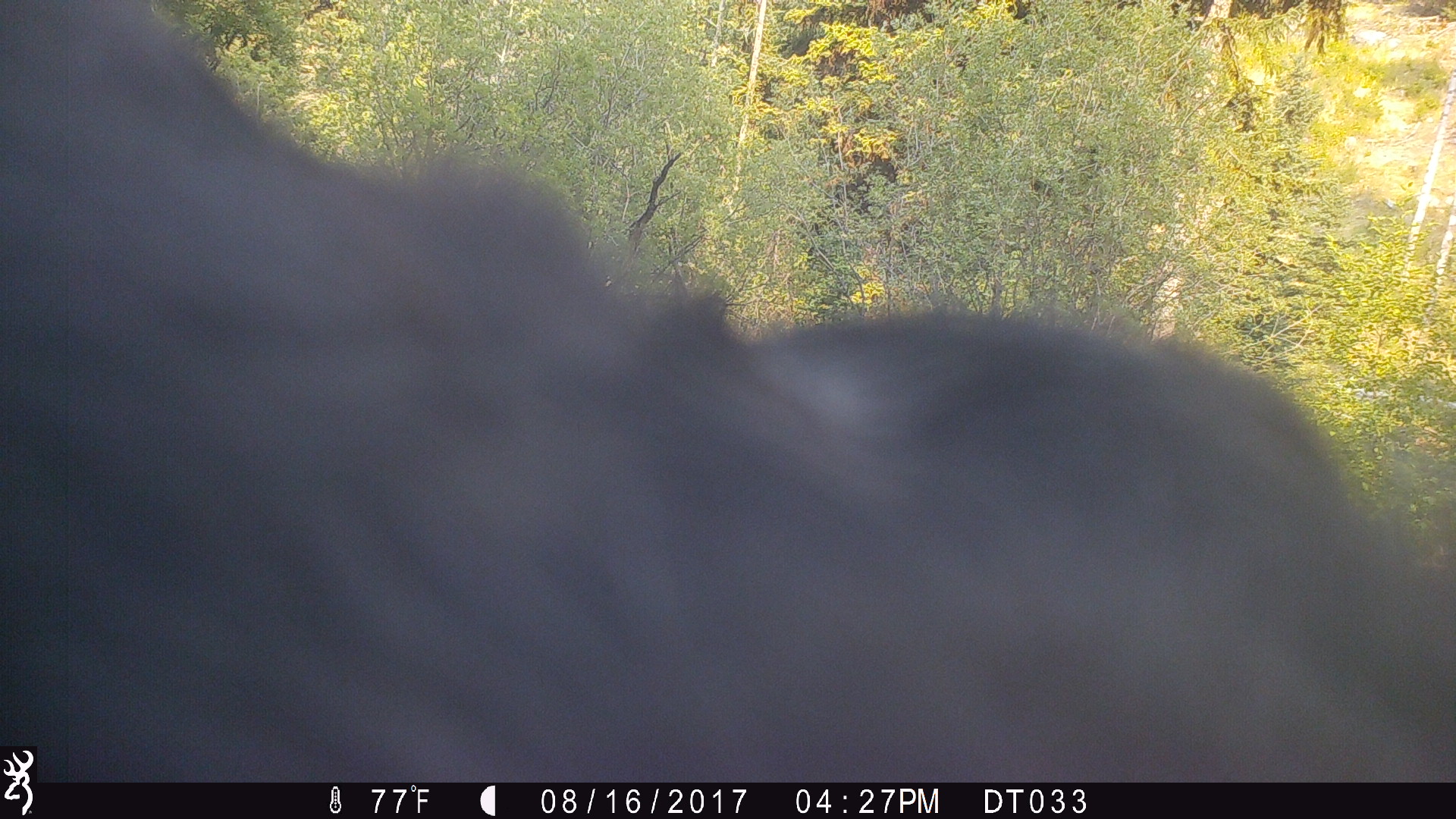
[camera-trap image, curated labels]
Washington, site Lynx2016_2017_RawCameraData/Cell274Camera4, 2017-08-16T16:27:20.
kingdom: Animalia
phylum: Chordata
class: Mammalia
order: Artiodactyla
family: Bovidae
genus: Bos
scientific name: Bos taurus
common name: domestic cattle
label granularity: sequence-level